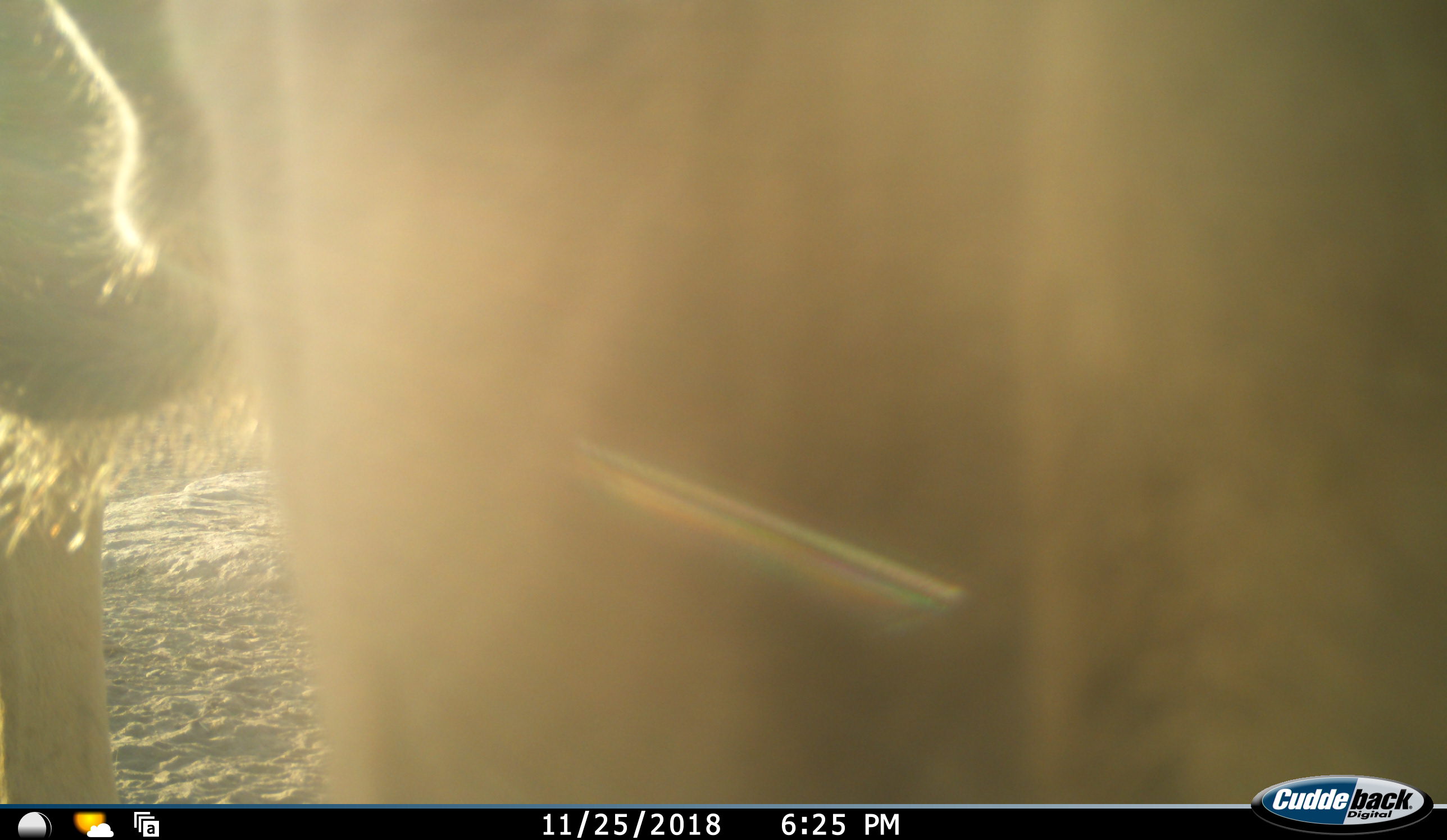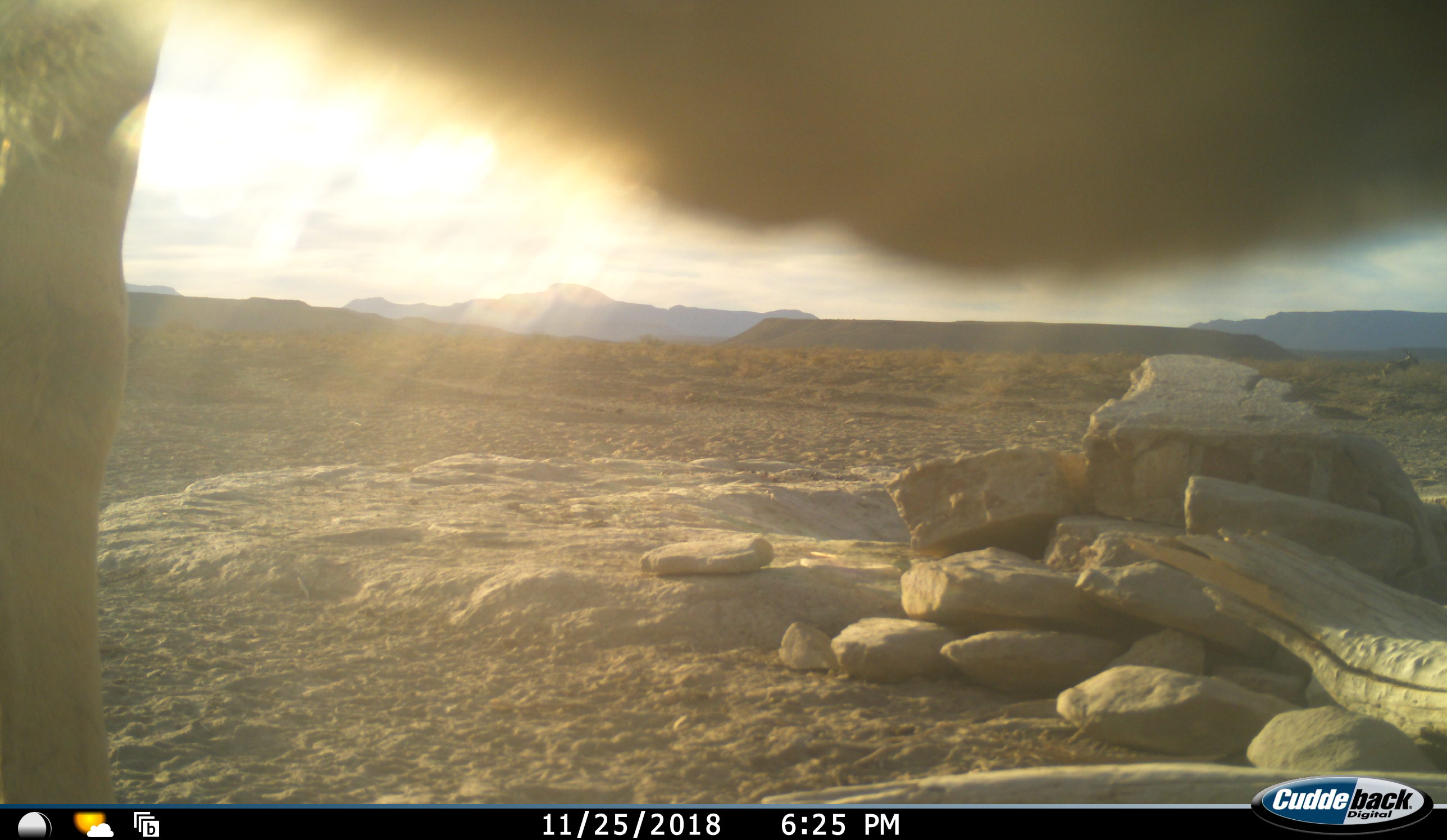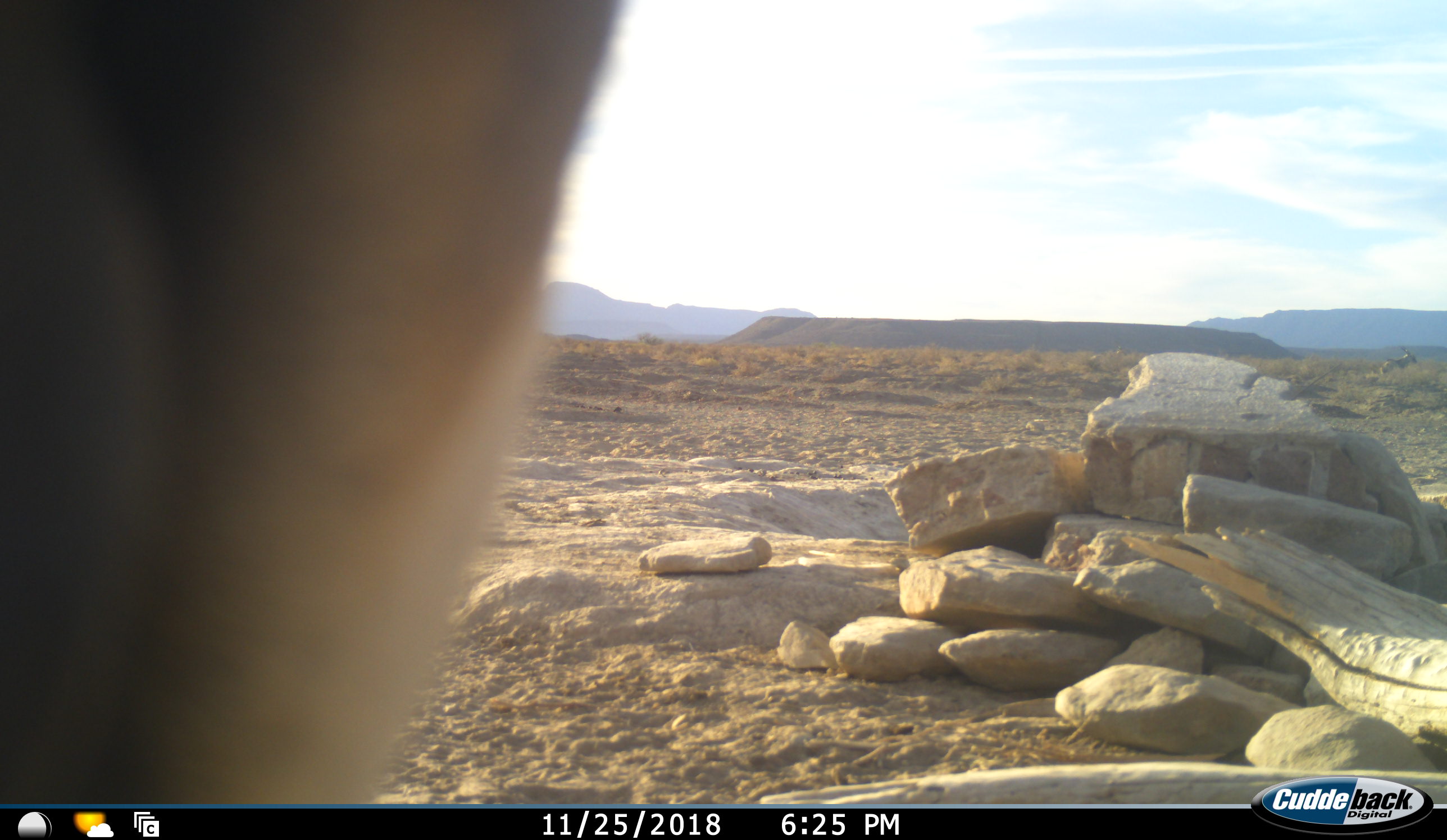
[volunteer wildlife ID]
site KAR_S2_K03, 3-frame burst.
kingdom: Animalia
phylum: Chordata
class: Mammalia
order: Artiodactyla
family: Bovidae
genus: Tragelaphus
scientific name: Tragelaphus oryx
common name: eland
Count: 1.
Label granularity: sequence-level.